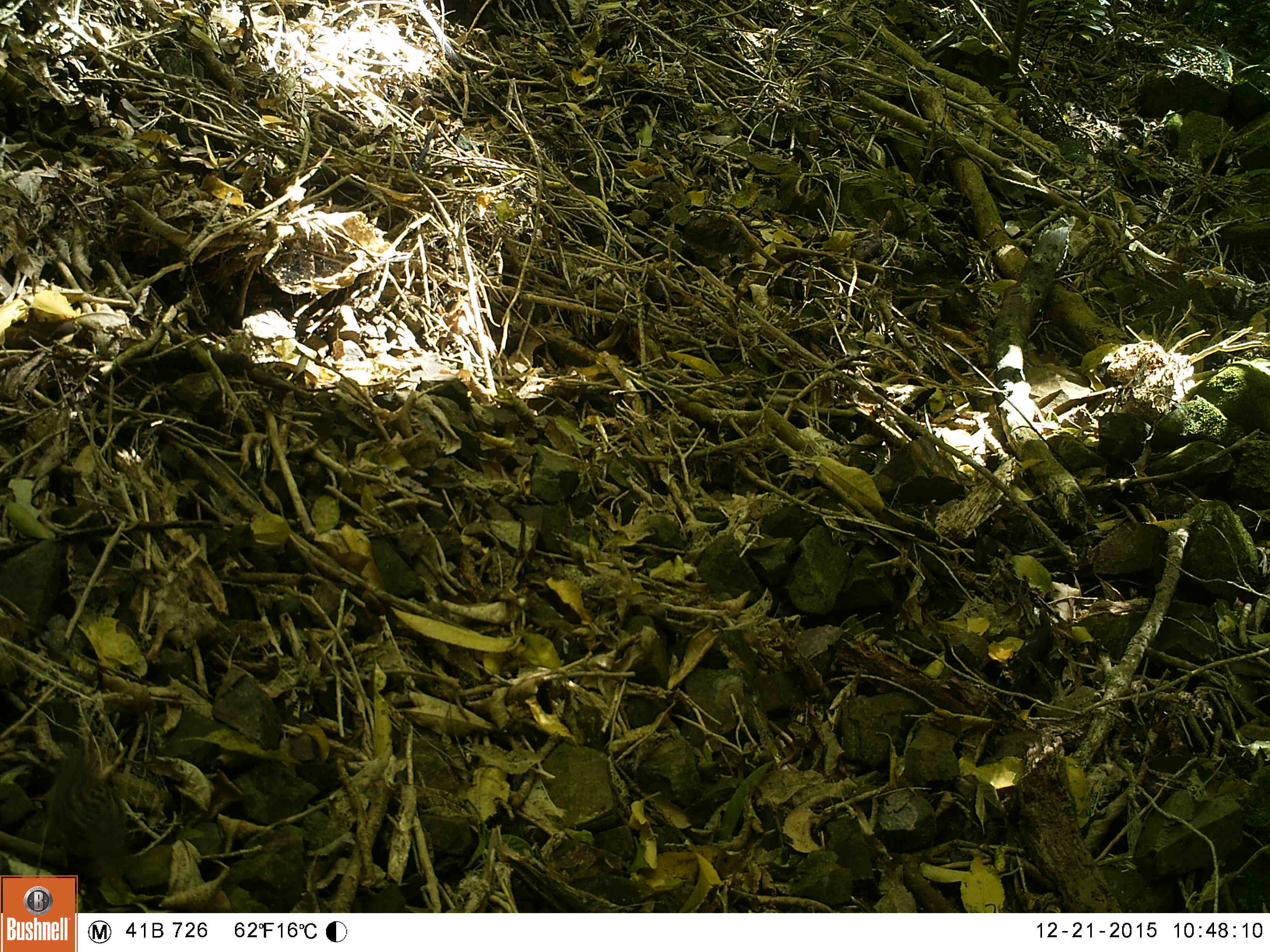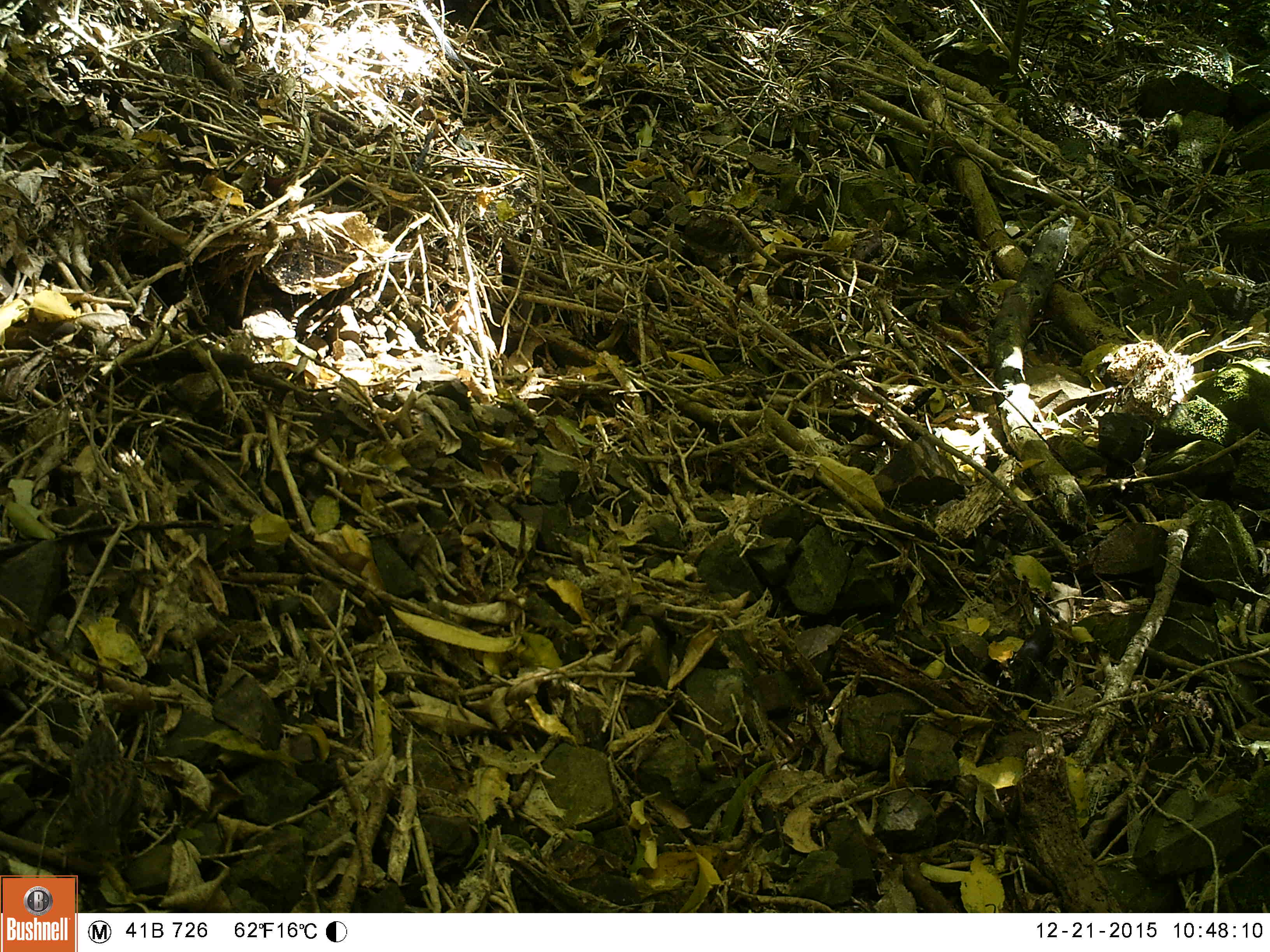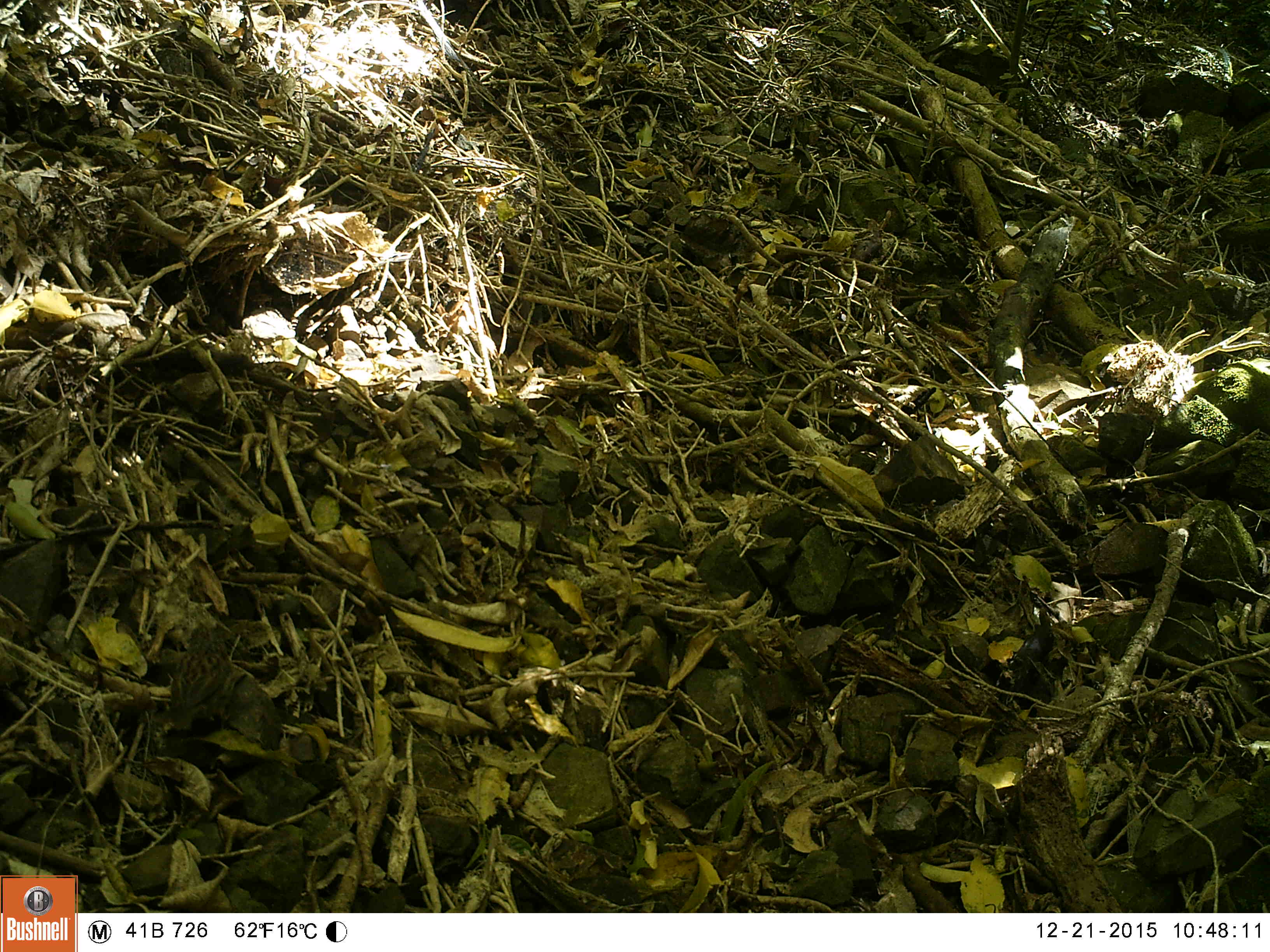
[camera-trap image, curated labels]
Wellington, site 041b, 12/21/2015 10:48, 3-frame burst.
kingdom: Animalia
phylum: Chordata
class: Aves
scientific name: Aves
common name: bird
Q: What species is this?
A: Bird (Aves).